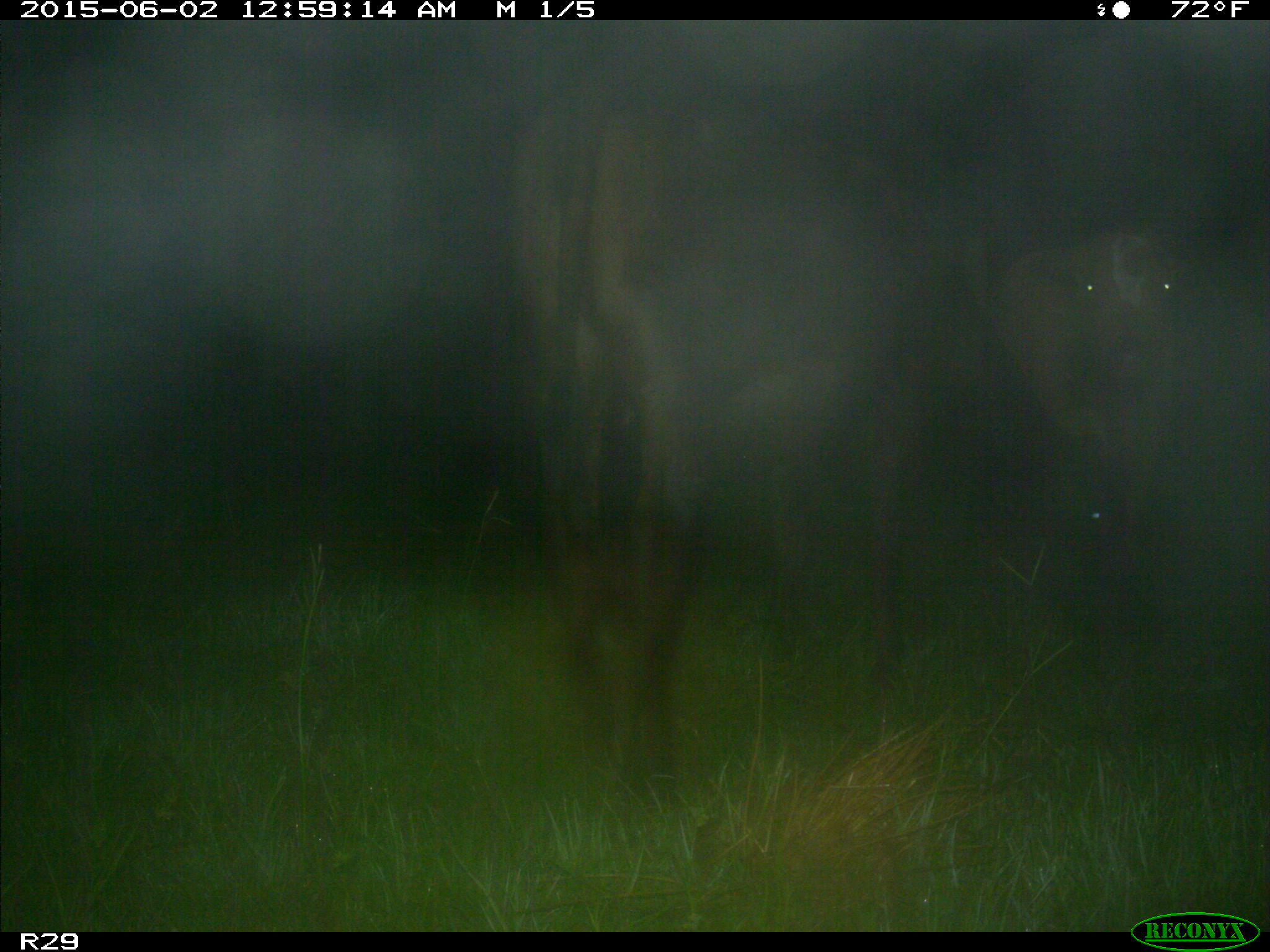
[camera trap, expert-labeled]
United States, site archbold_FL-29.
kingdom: Animalia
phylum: Chordata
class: Mammalia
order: Artiodactyla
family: Bovidae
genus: Bos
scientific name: Bos taurus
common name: domestic cow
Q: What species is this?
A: Bos taurus (domestic cow).